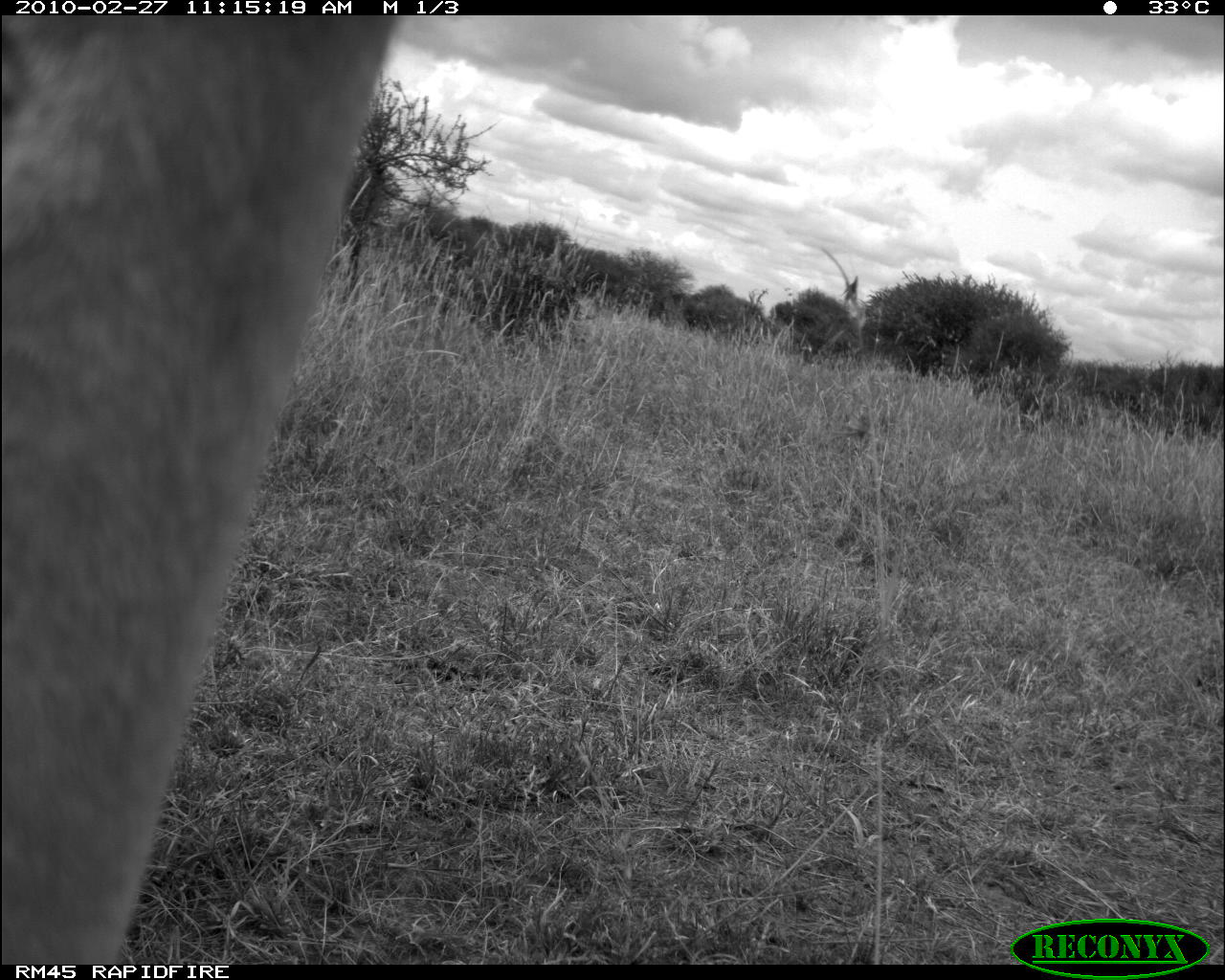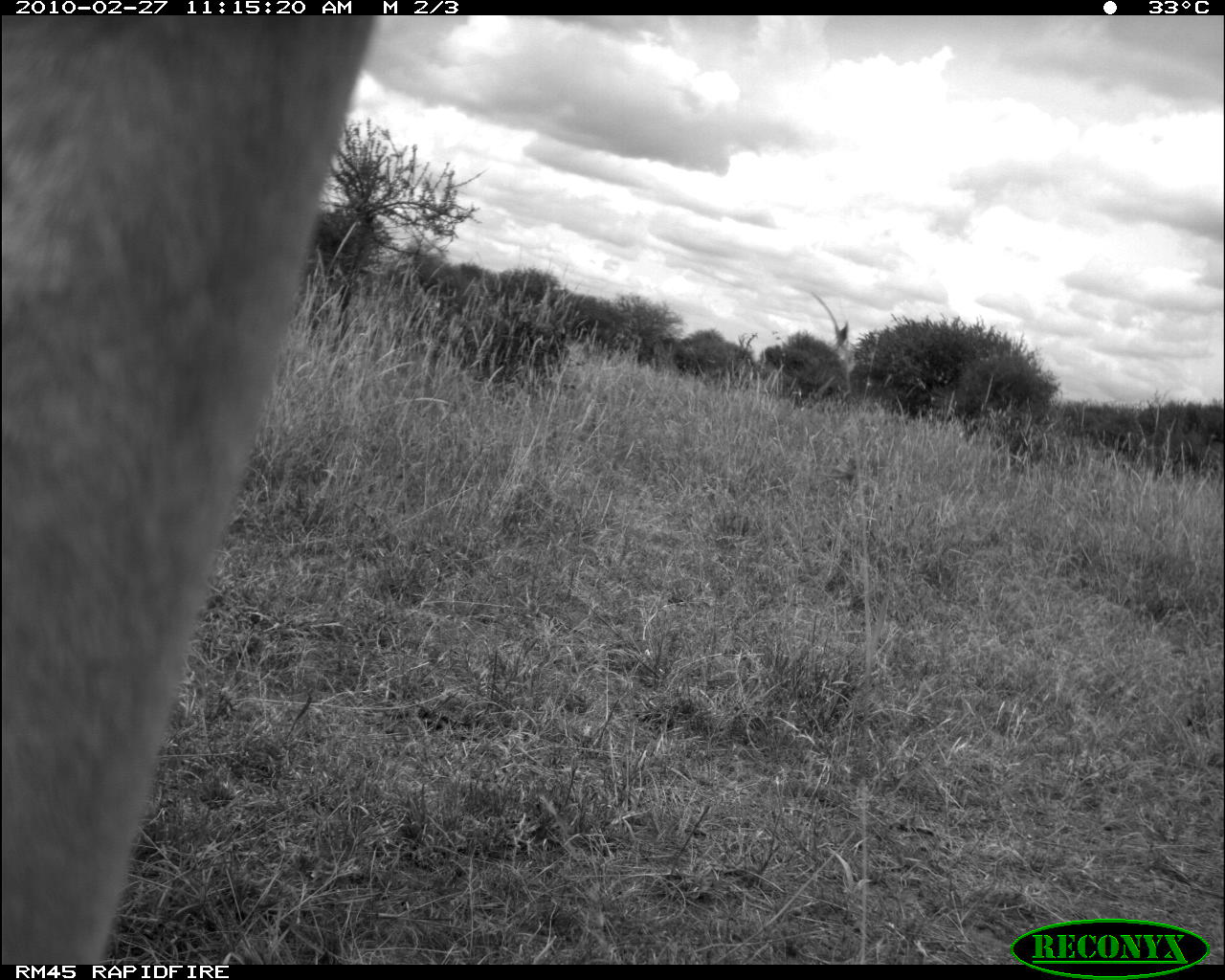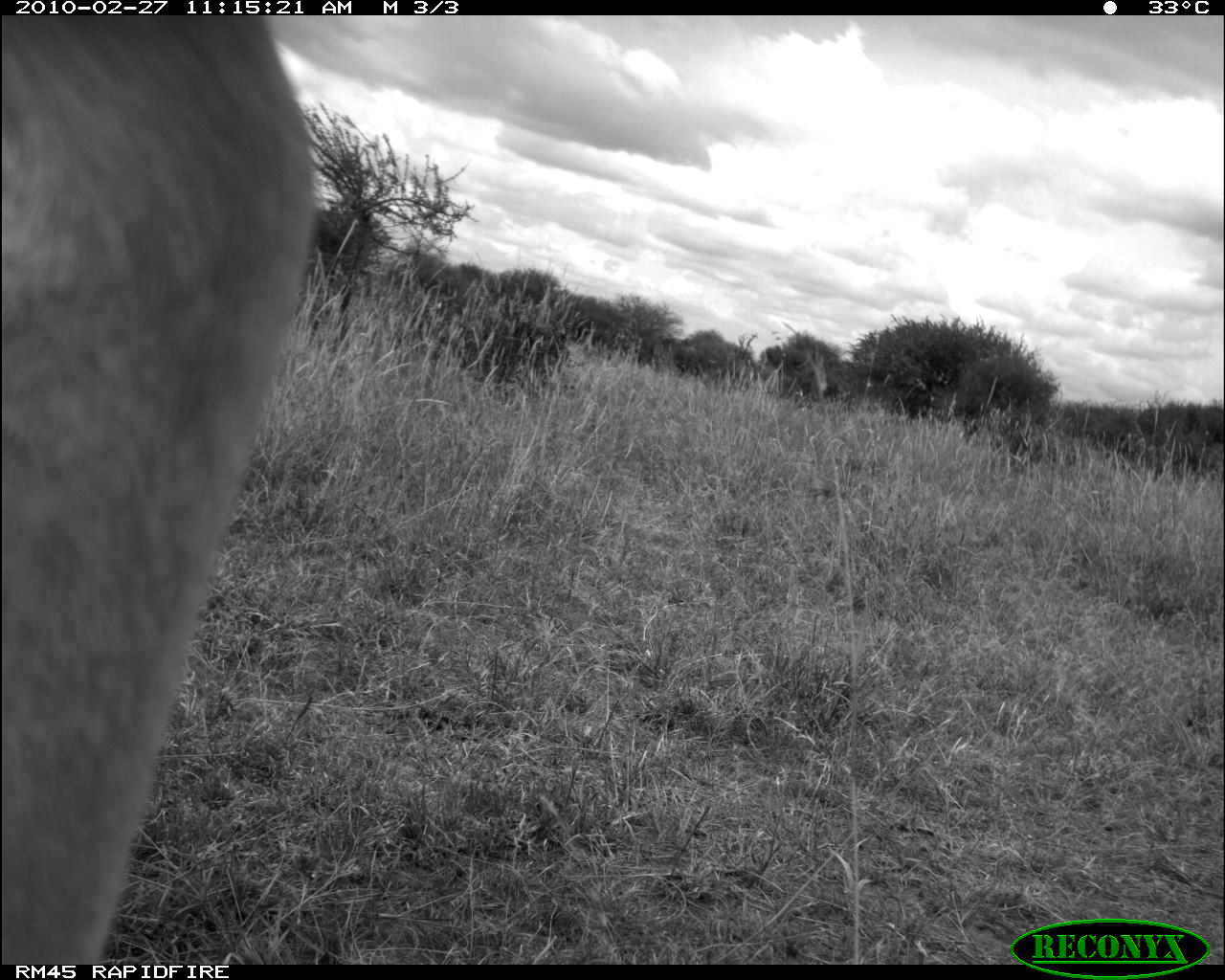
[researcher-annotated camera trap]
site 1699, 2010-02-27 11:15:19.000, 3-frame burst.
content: unidentified animal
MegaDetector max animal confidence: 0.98